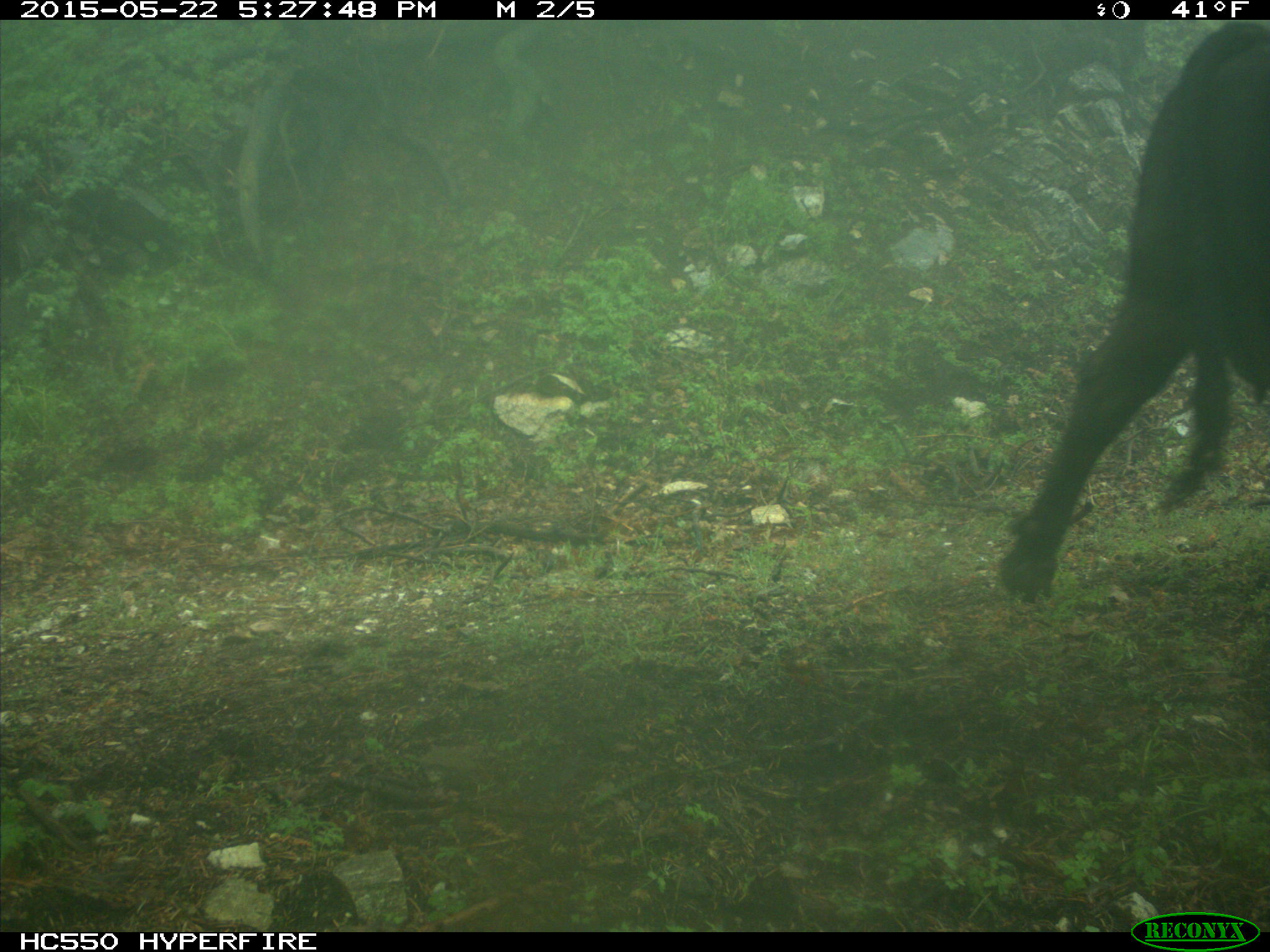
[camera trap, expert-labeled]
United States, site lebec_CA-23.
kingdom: Animalia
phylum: Chordata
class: Mammalia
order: Artiodactyla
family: Bovidae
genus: Bos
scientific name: Bos taurus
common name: domestic cow